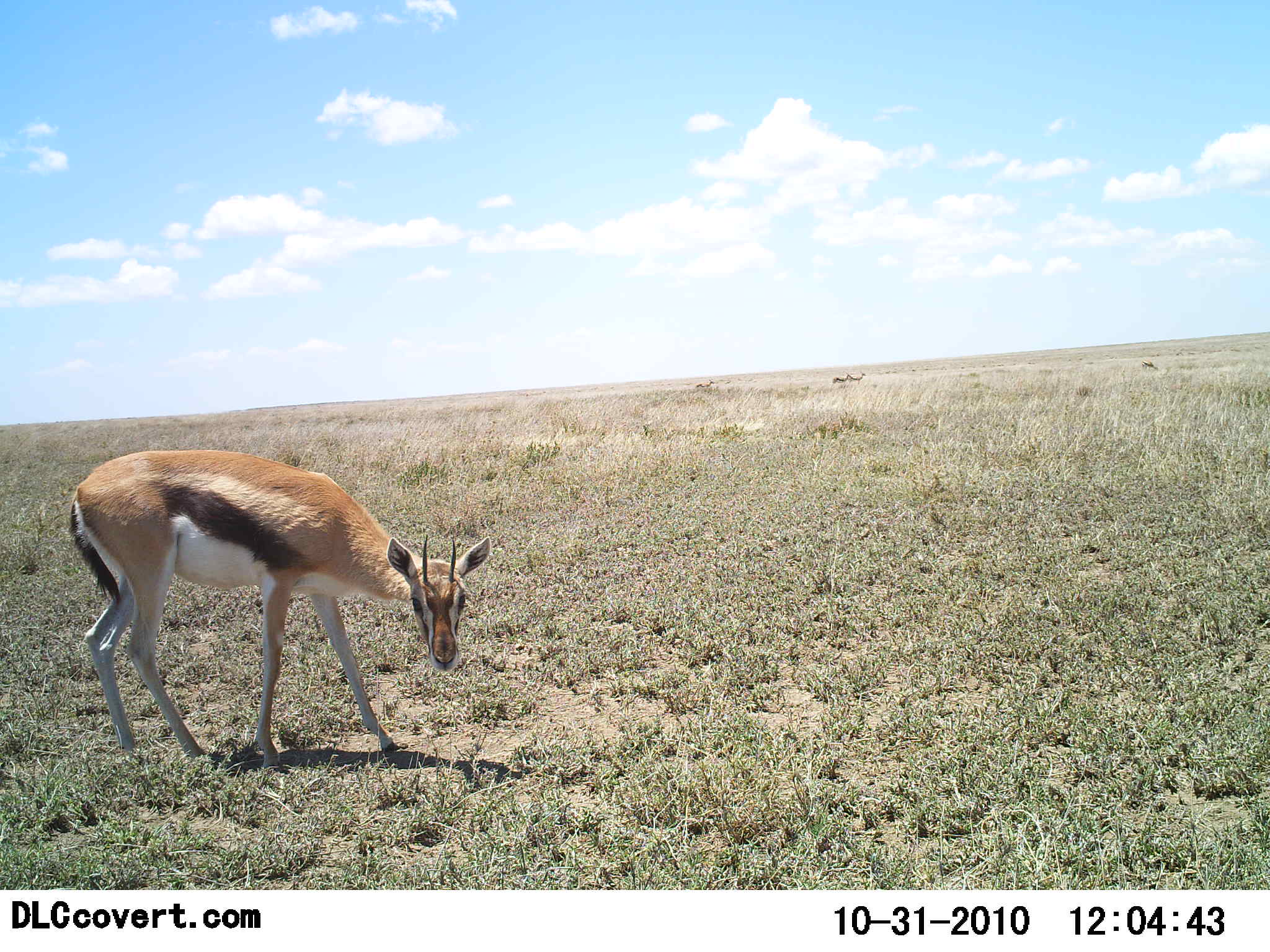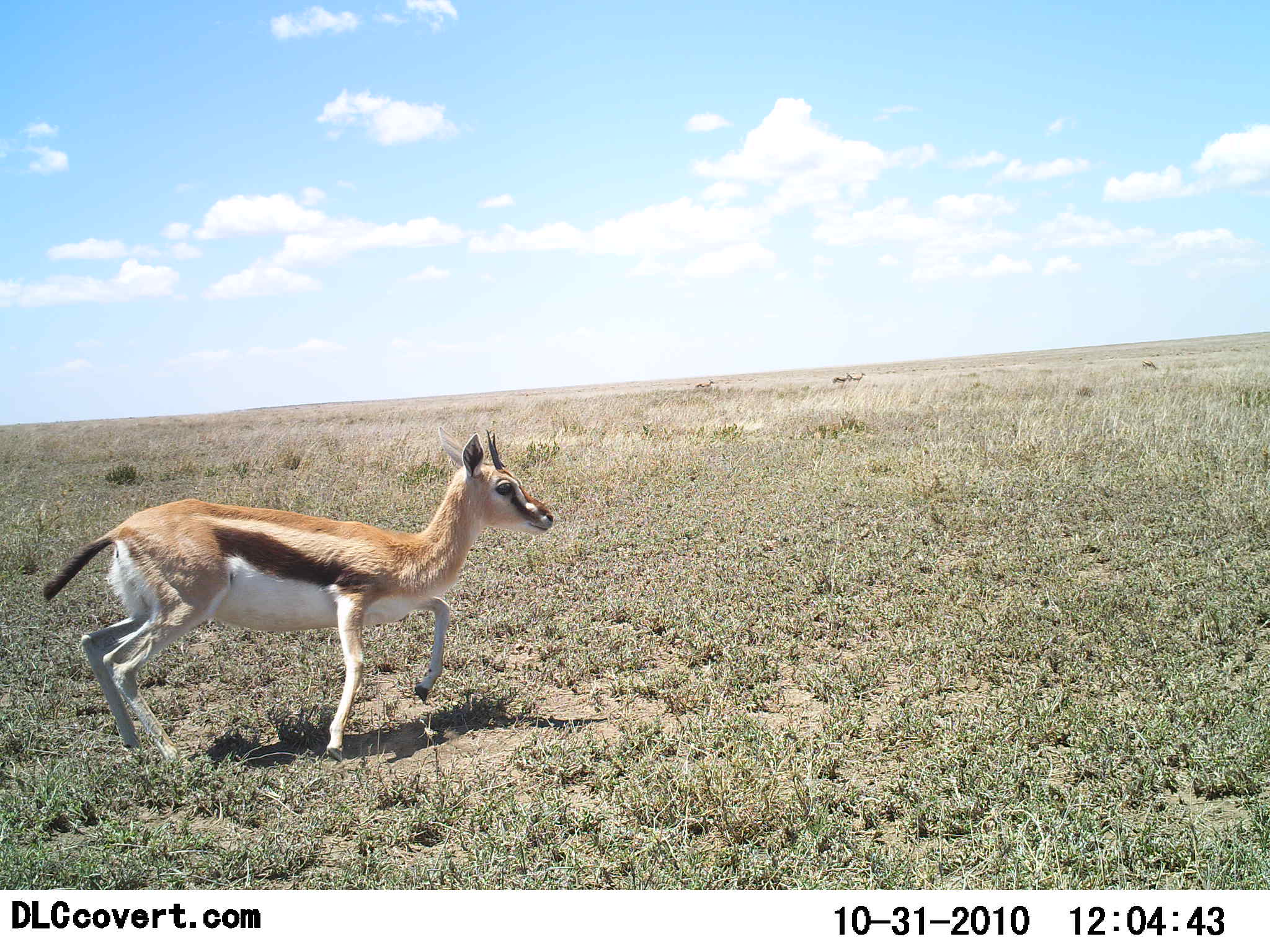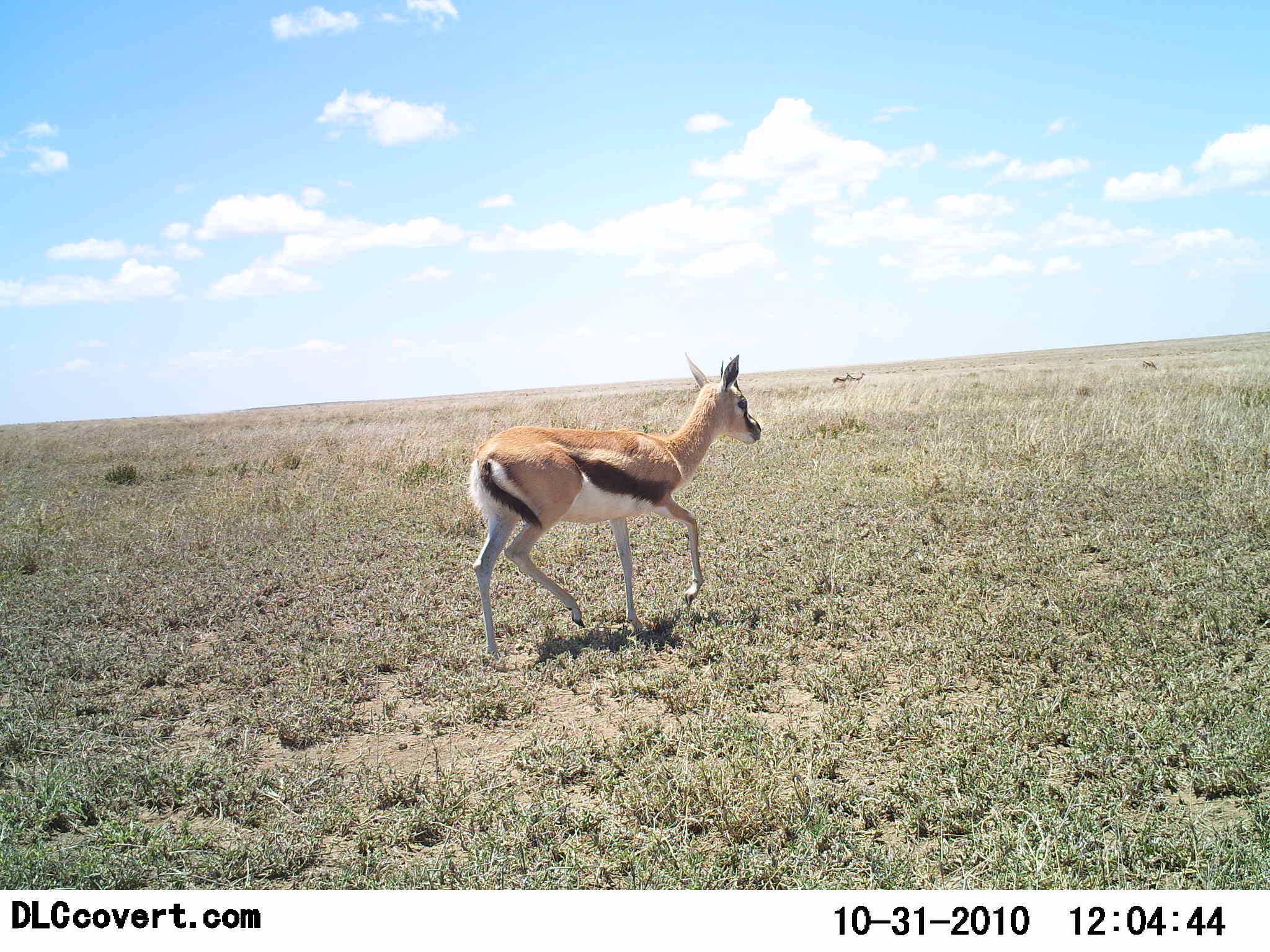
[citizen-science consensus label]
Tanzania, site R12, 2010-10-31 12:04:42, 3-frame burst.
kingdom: Animalia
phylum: Chordata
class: Mammalia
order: Artiodactyla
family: Bovidae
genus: Eudorcas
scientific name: Eudorcas thomsonii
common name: thomson's gazelle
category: gazellethomsons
Gazellethomsons (thomson's gazelle) (Eudorcas thomsonii), count 1. Behavior (volunteer vote fractions): standing 6%, resting 0%, moving 94%, interacting 6%. Young present (vote fraction): 0%. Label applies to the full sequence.